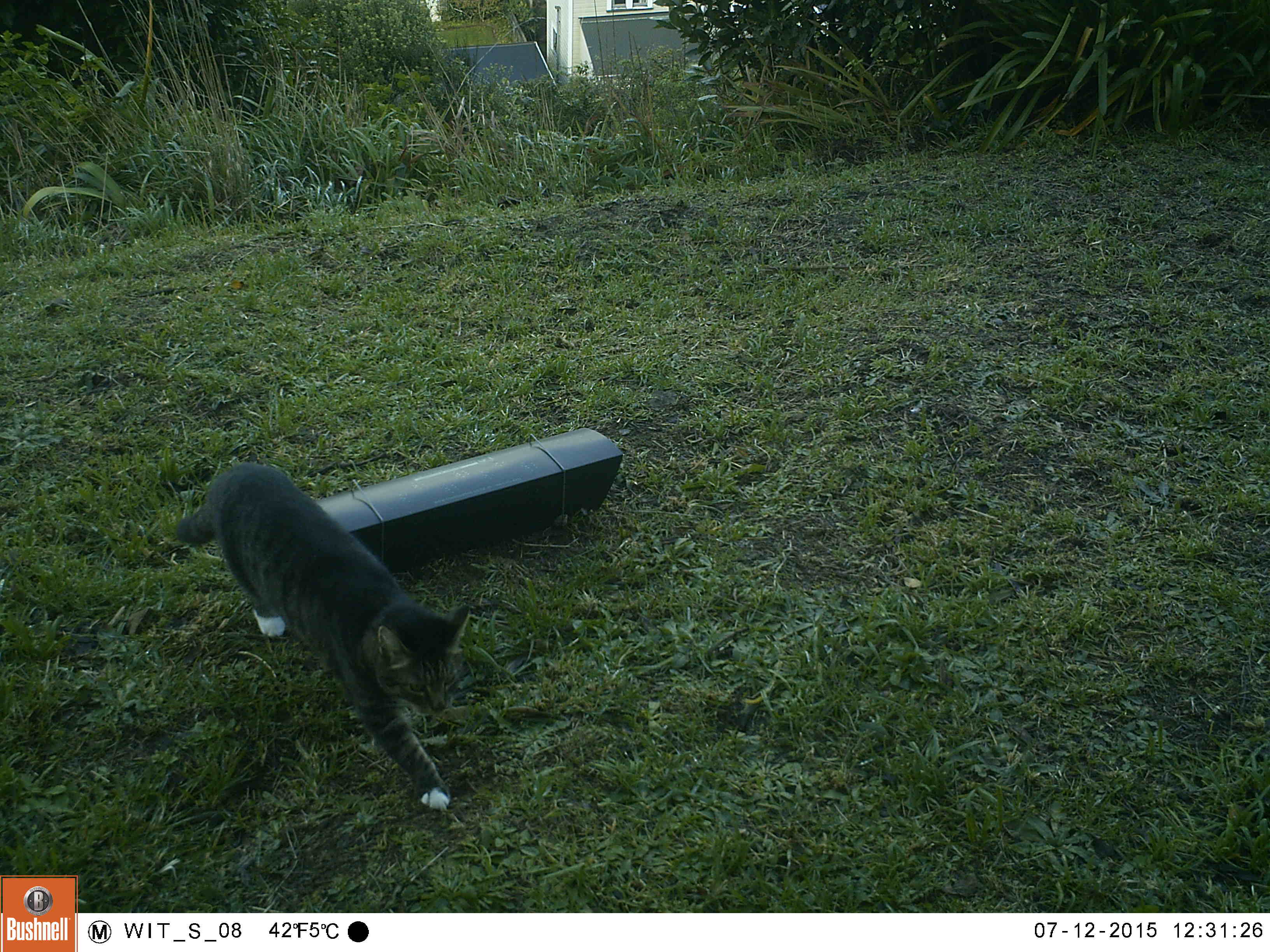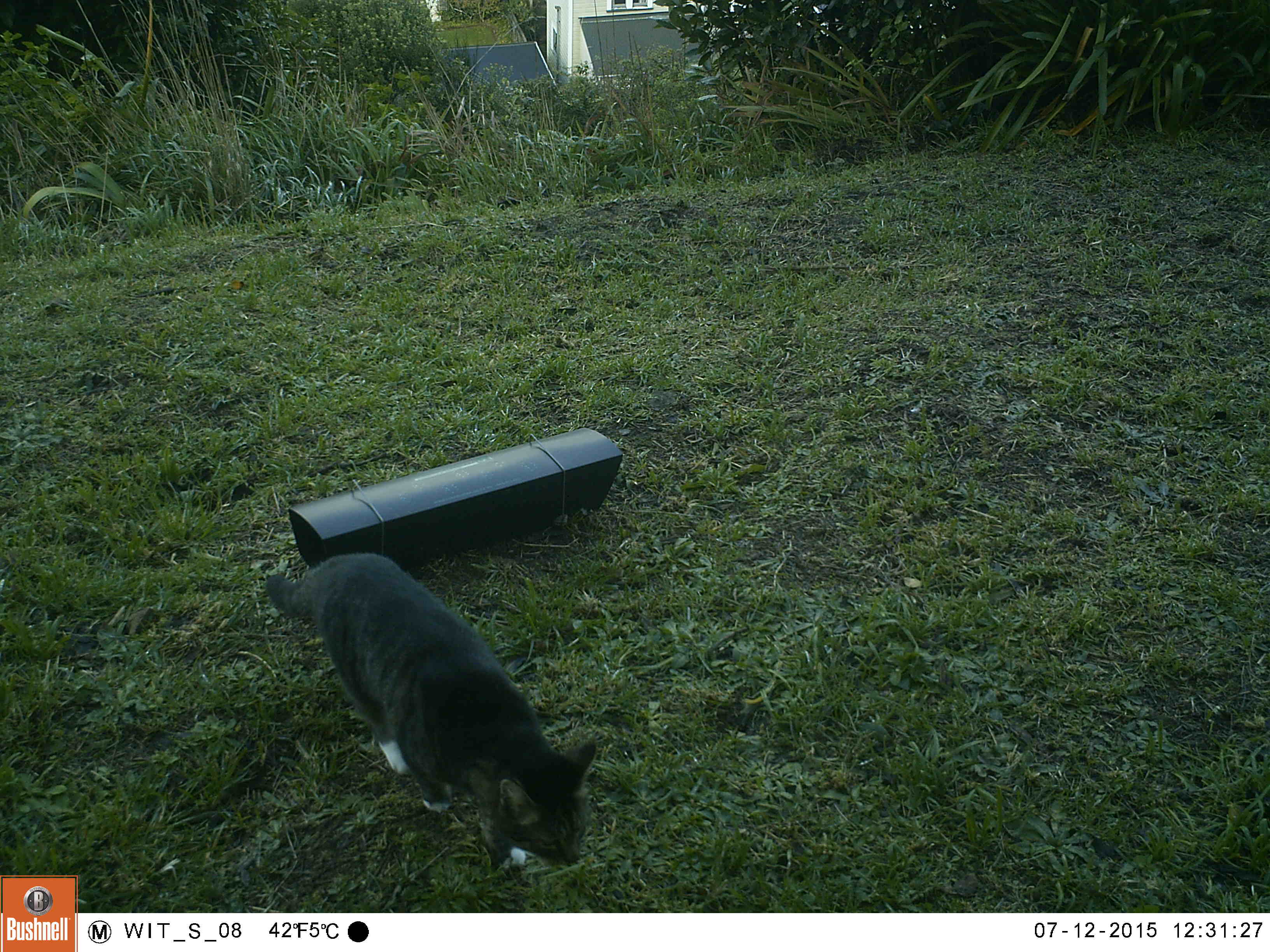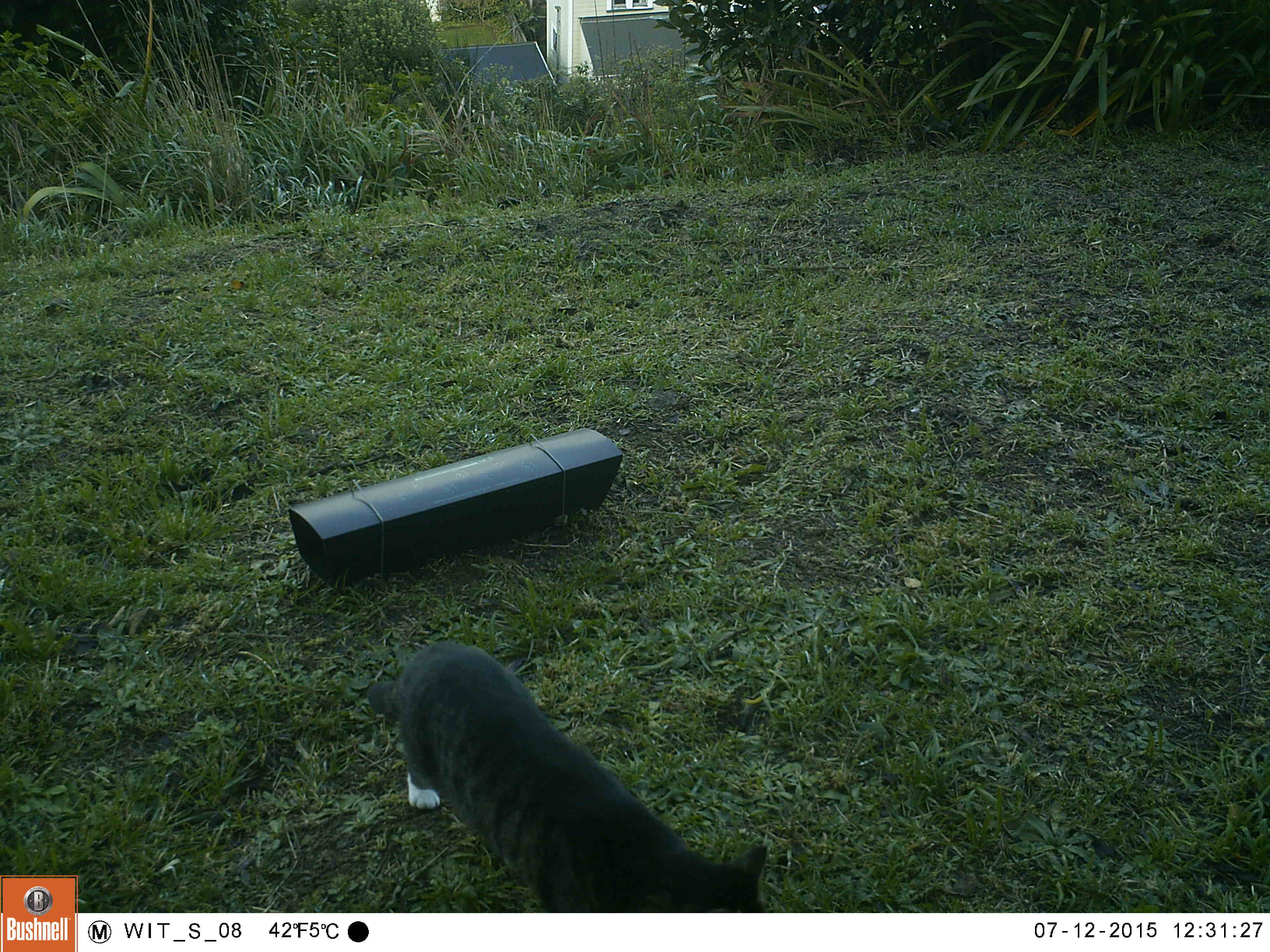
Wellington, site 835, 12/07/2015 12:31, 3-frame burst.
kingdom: Animalia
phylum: Chordata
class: Mammalia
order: Carnivora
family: Felidae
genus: Felis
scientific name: Felis catus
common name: cat